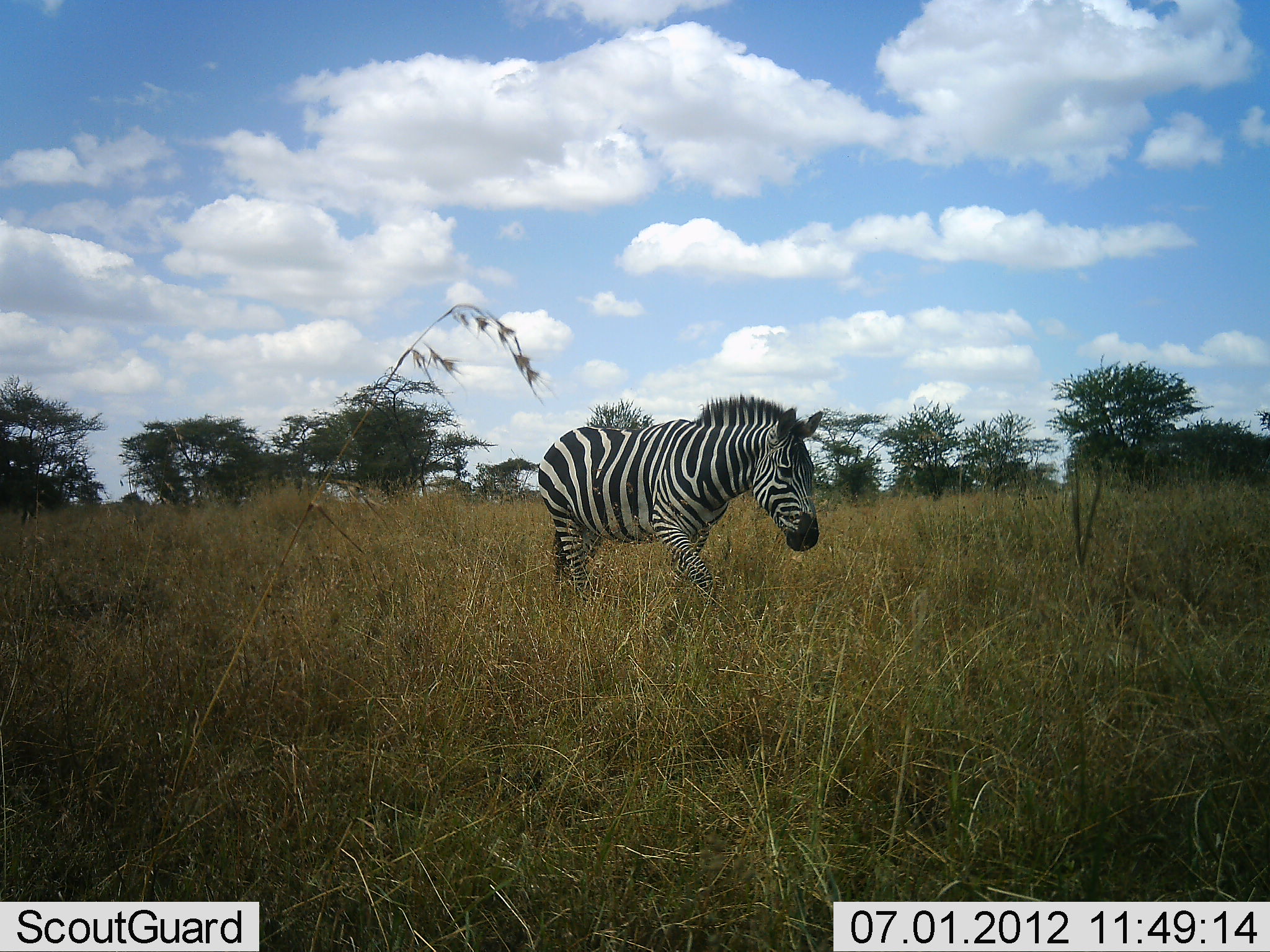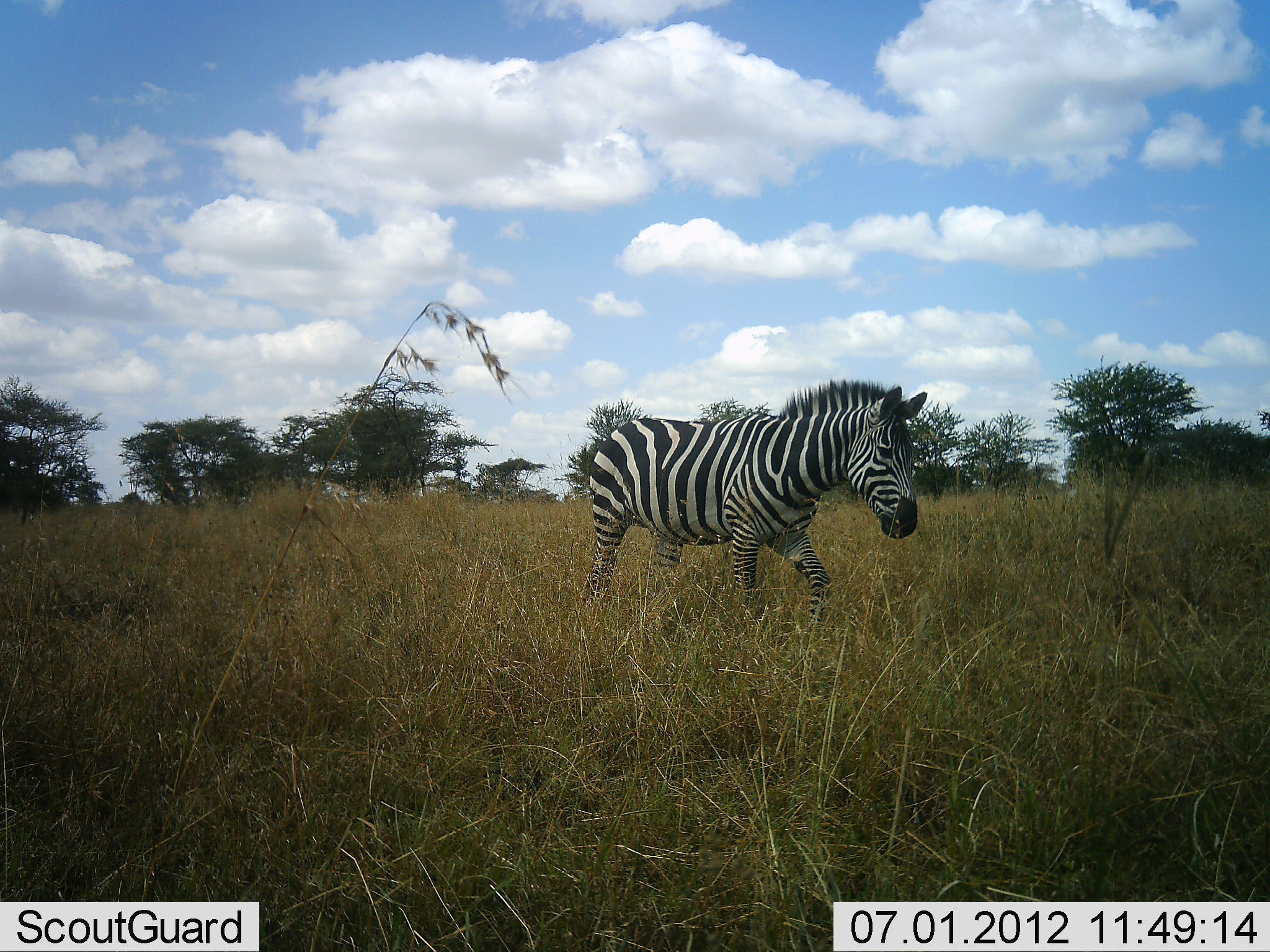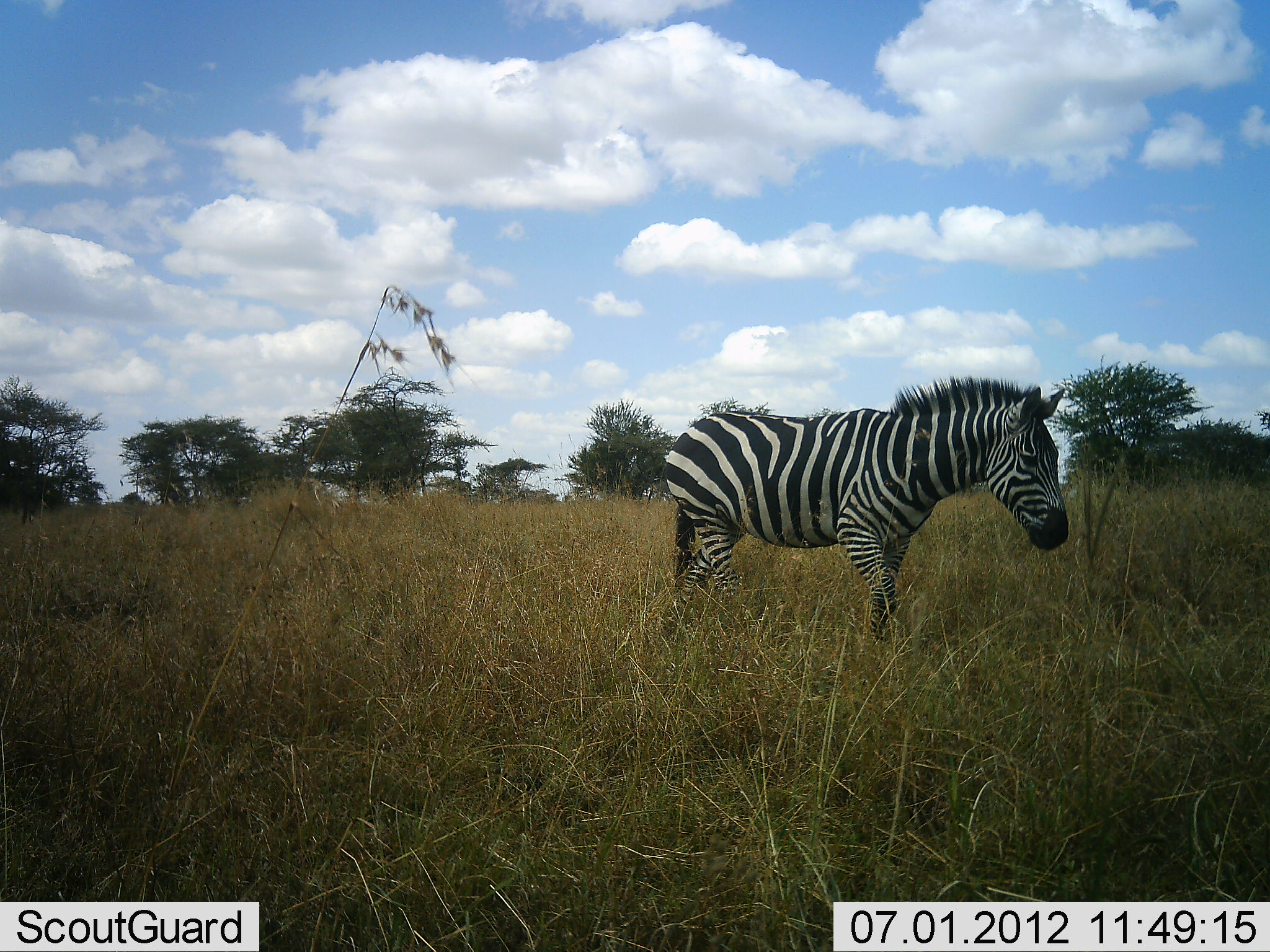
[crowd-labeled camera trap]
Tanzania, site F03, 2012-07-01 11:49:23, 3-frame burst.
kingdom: Animalia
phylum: Chordata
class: Mammalia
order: Perissodactyla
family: Equidae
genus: Equus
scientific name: Equus quagga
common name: plains zebra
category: zebra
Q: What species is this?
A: Zebra (plains zebra) (Equus quagga).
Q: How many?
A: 1.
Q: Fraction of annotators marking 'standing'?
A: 0%.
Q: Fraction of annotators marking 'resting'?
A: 0%.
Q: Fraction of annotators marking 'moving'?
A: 100%.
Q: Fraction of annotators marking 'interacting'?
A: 0%.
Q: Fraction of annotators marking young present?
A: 0%.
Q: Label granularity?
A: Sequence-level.